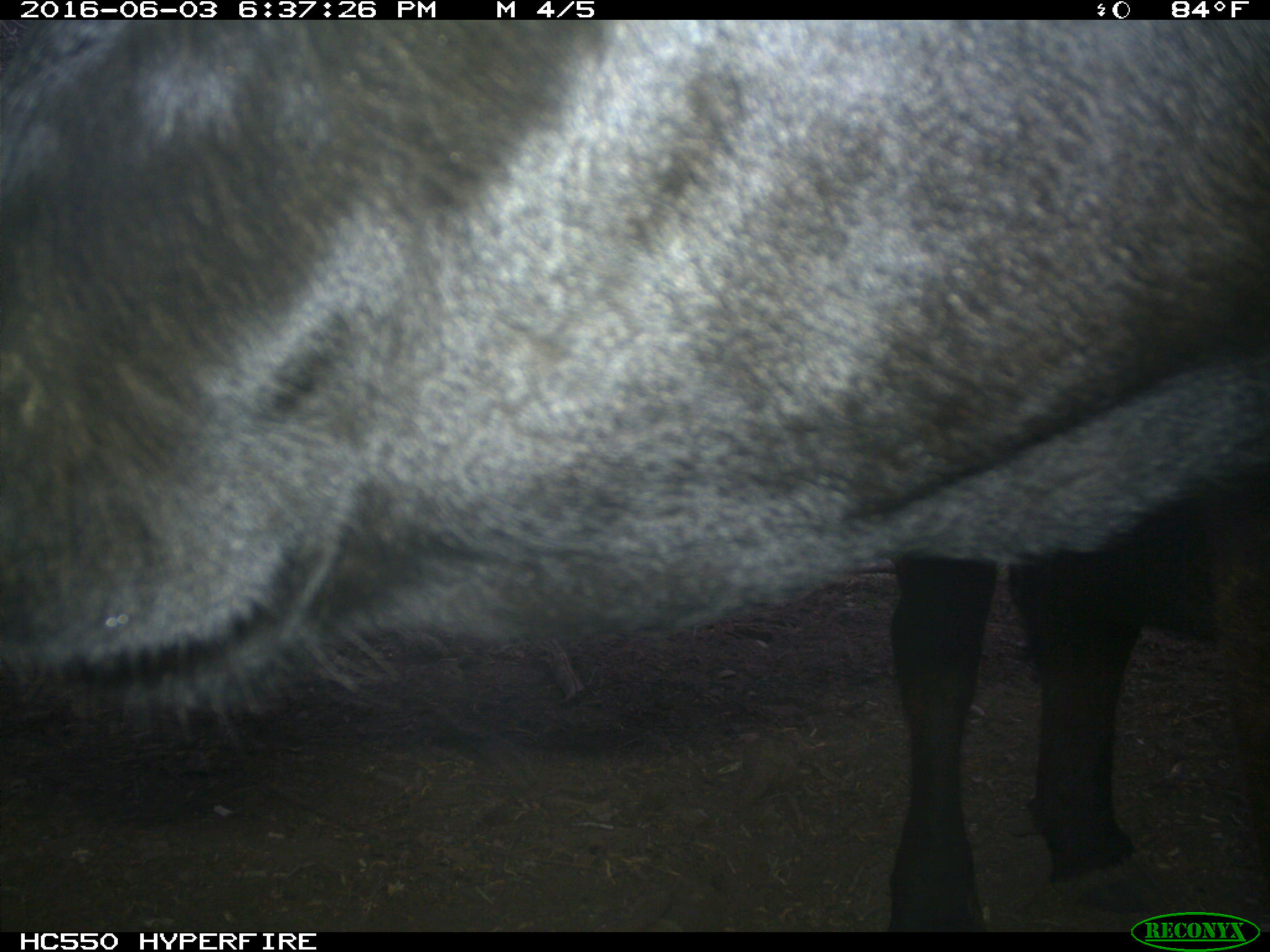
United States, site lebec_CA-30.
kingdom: Animalia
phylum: Chordata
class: Mammalia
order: Artiodactyla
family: Bovidae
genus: Bos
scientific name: Bos taurus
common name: domestic cow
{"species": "Bos taurus (domestic cow)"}